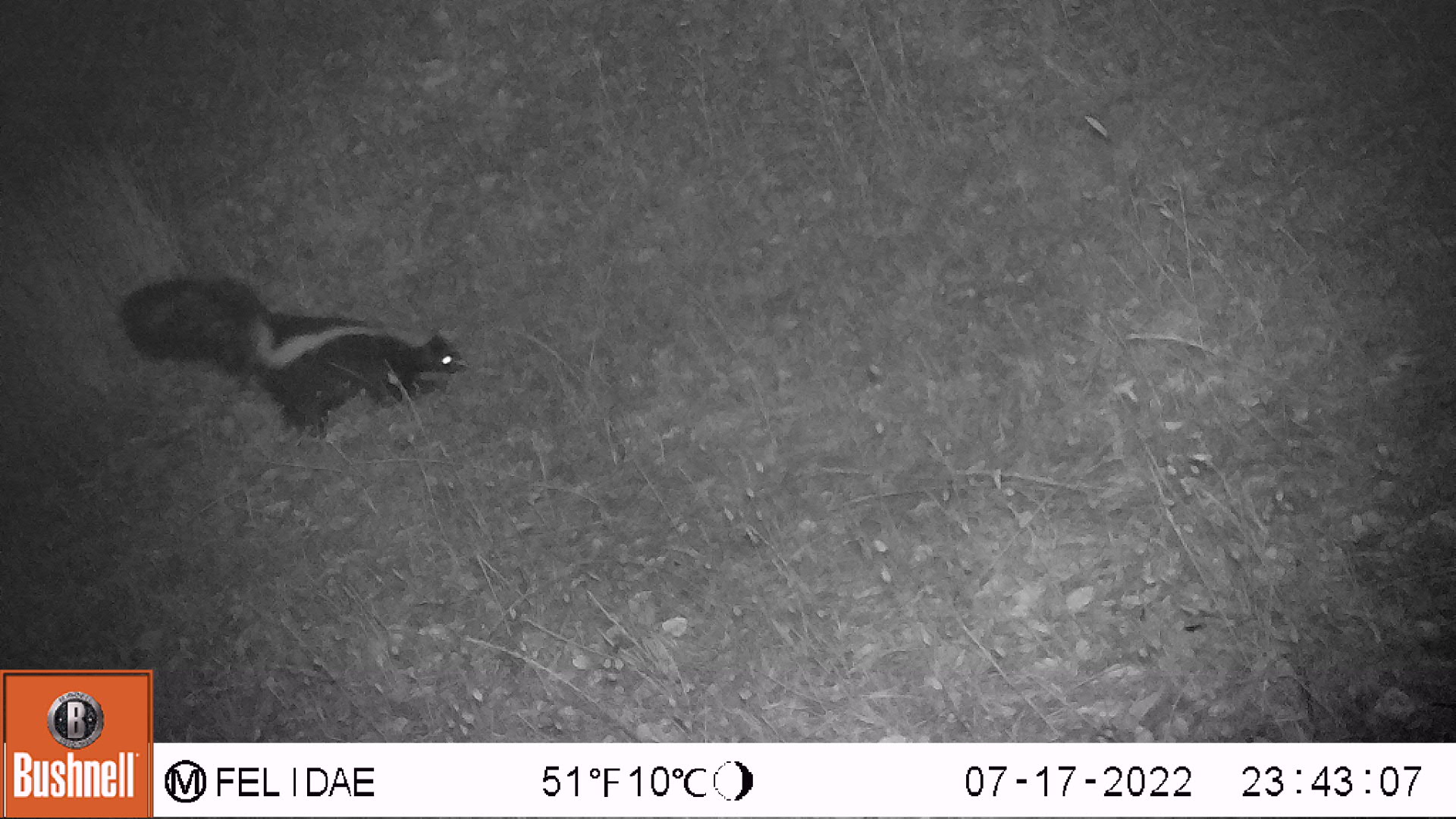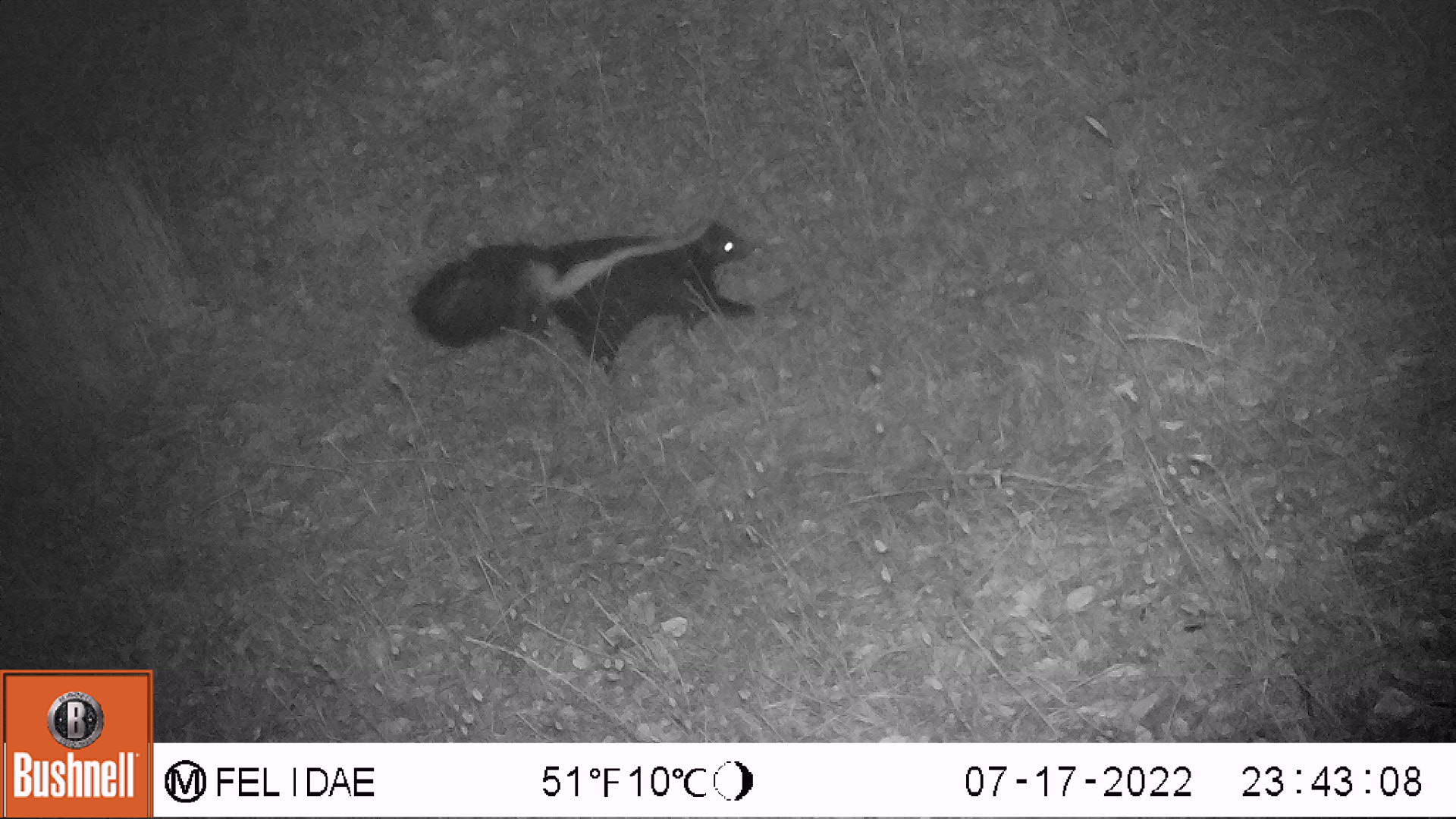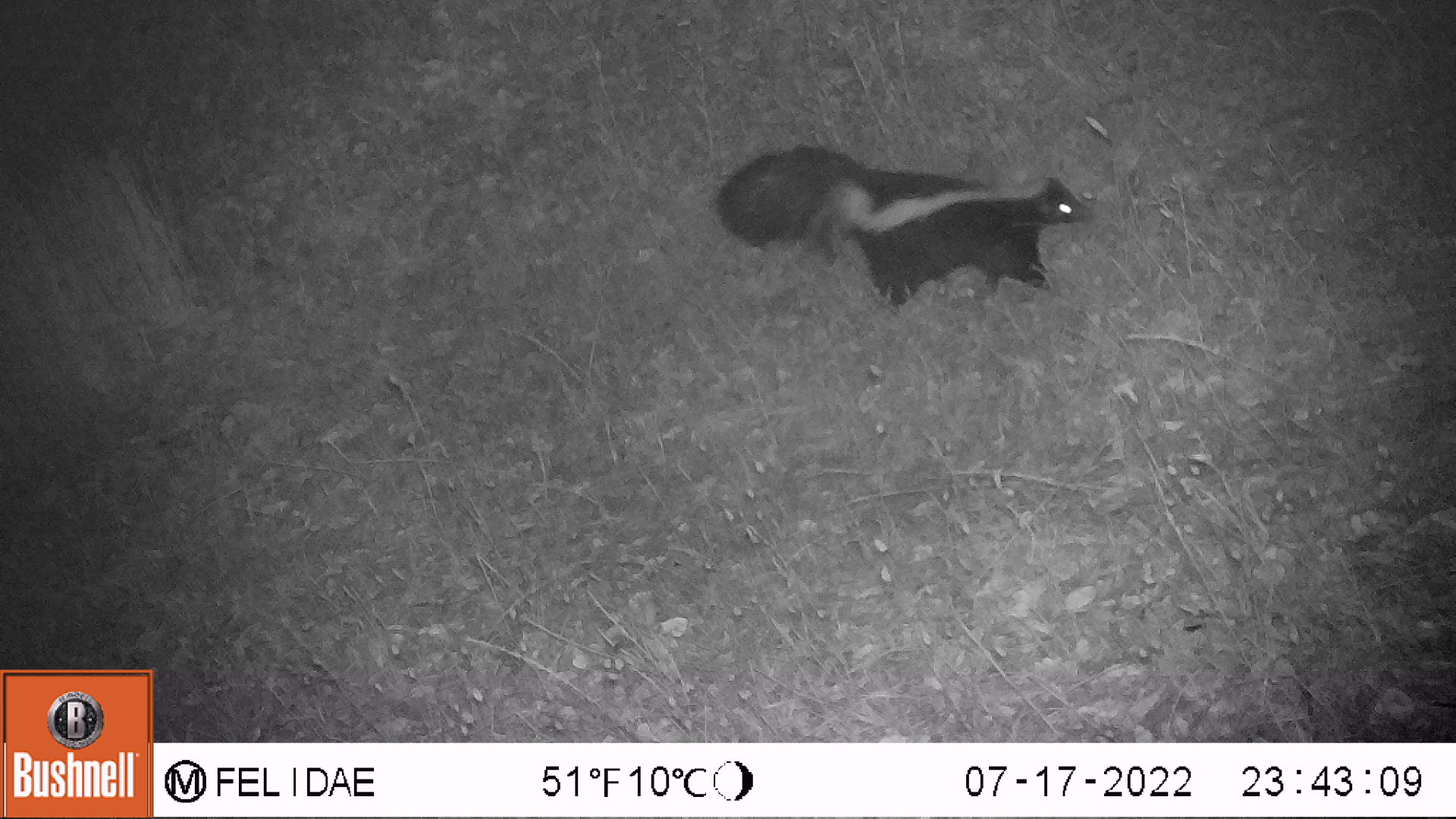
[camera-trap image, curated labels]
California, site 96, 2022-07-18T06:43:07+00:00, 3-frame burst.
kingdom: Animalia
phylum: Chordata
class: Mammalia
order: Carnivora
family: Mephitidae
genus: Mephitis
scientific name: Mephitis mephitis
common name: striped skunk